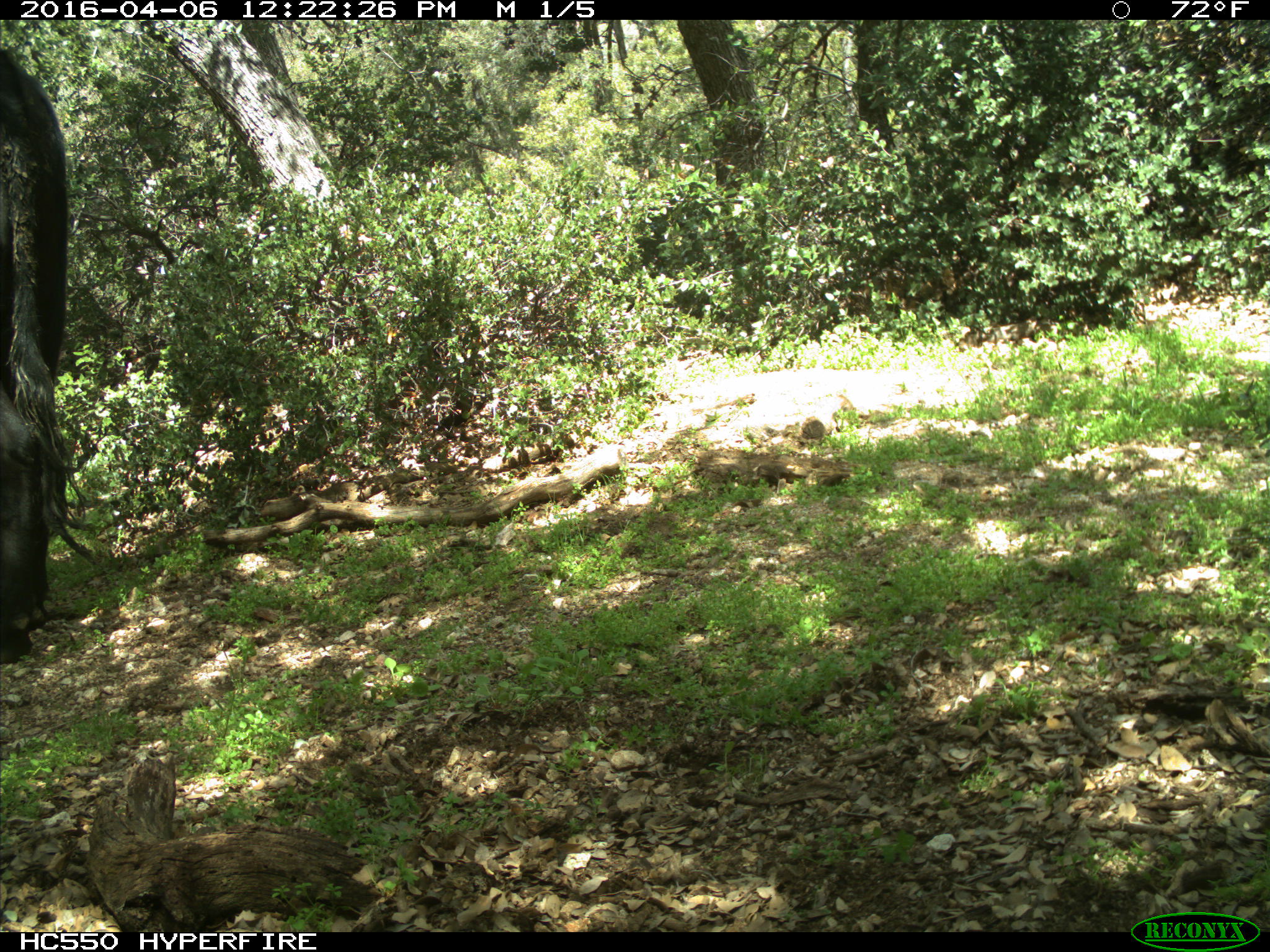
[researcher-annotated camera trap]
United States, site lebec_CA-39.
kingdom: Animalia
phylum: Chordata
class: Mammalia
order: Artiodactyla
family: Bovidae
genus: Bos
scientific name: Bos taurus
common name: domestic cow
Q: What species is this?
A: Bos taurus (domestic cow).